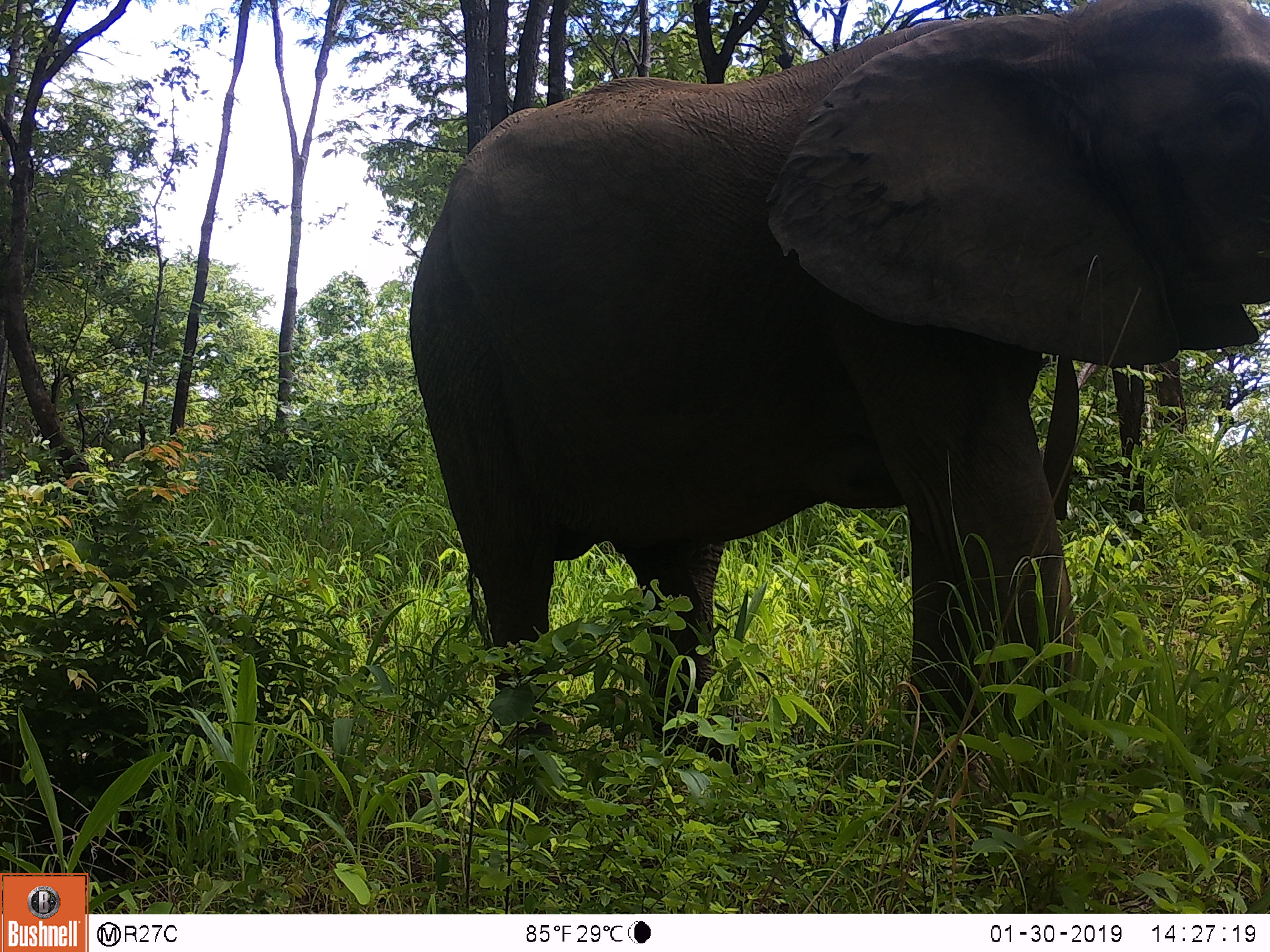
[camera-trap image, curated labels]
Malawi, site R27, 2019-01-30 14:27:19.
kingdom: Animalia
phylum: Chordata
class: Mammalia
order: Proboscidea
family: Elephantidae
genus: Loxodonta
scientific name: Loxodonta africana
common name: african savanna elephant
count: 1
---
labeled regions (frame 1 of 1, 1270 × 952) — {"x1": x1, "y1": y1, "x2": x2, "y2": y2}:
african savanna elephant: {"x1": 389, "y1": 4, "x2": 1270, "y2": 830}